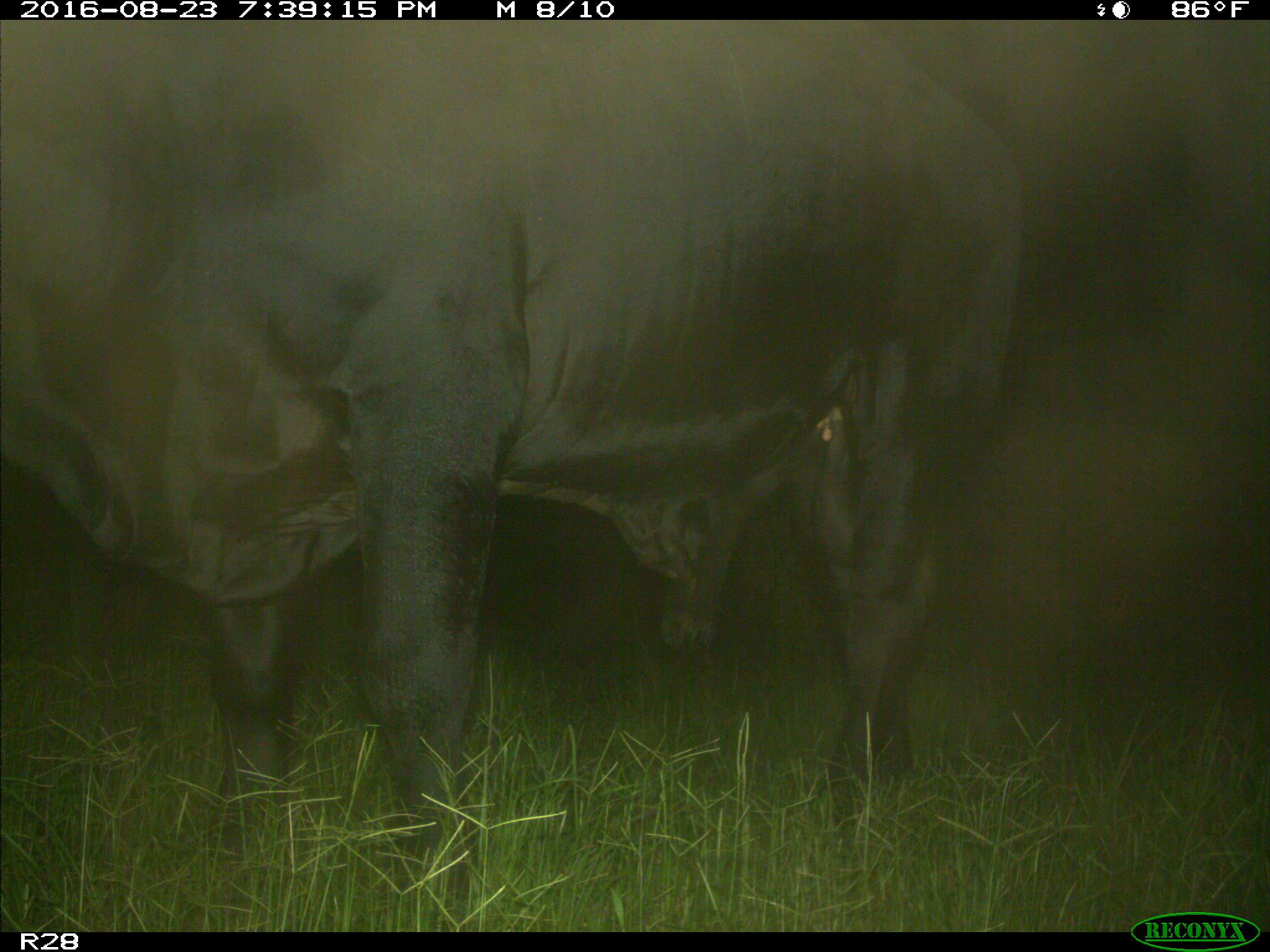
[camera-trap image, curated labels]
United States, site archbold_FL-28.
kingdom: Animalia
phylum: Chordata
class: Mammalia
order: Artiodactyla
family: Bovidae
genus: Bos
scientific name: Bos taurus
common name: domestic cow